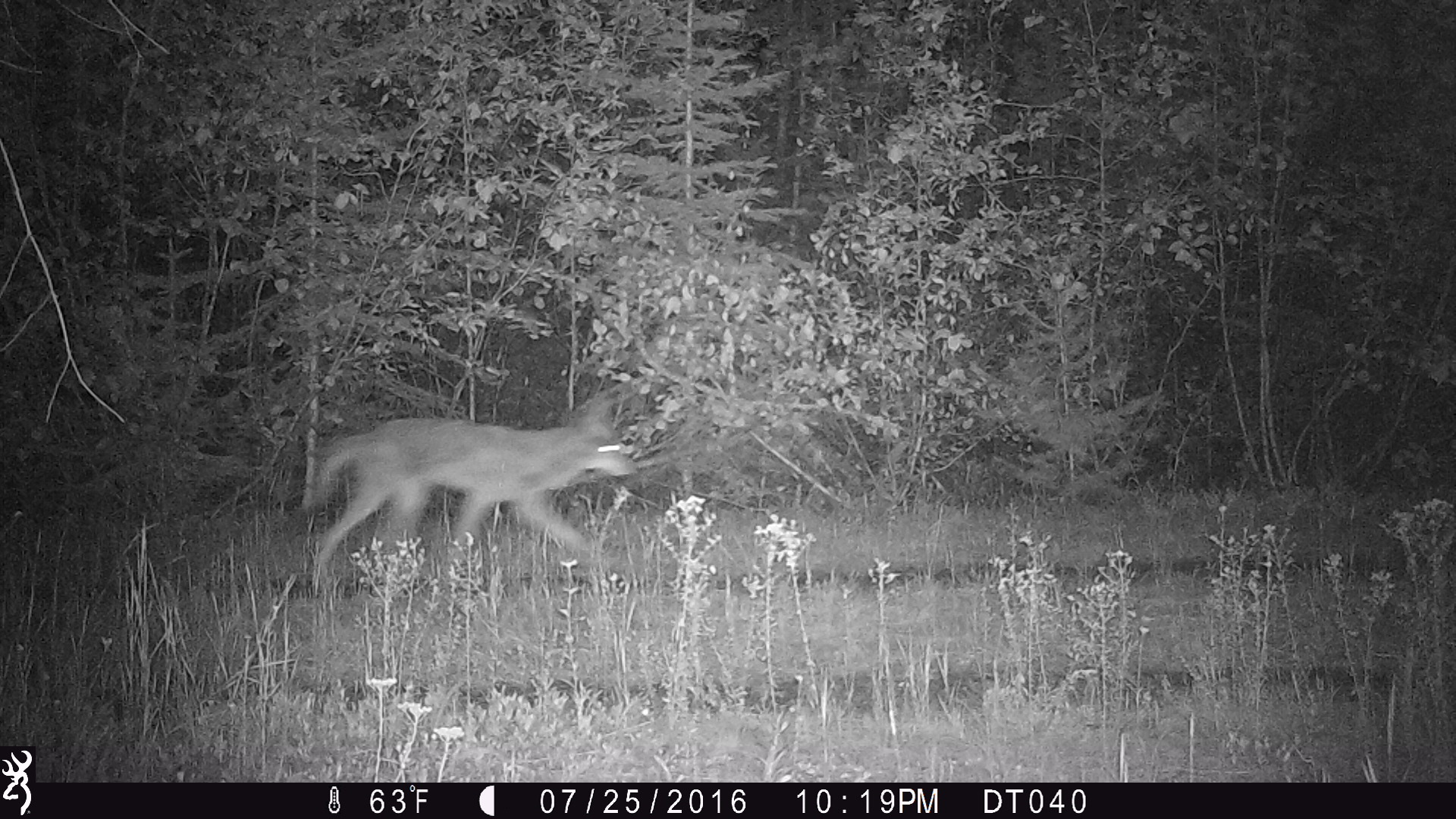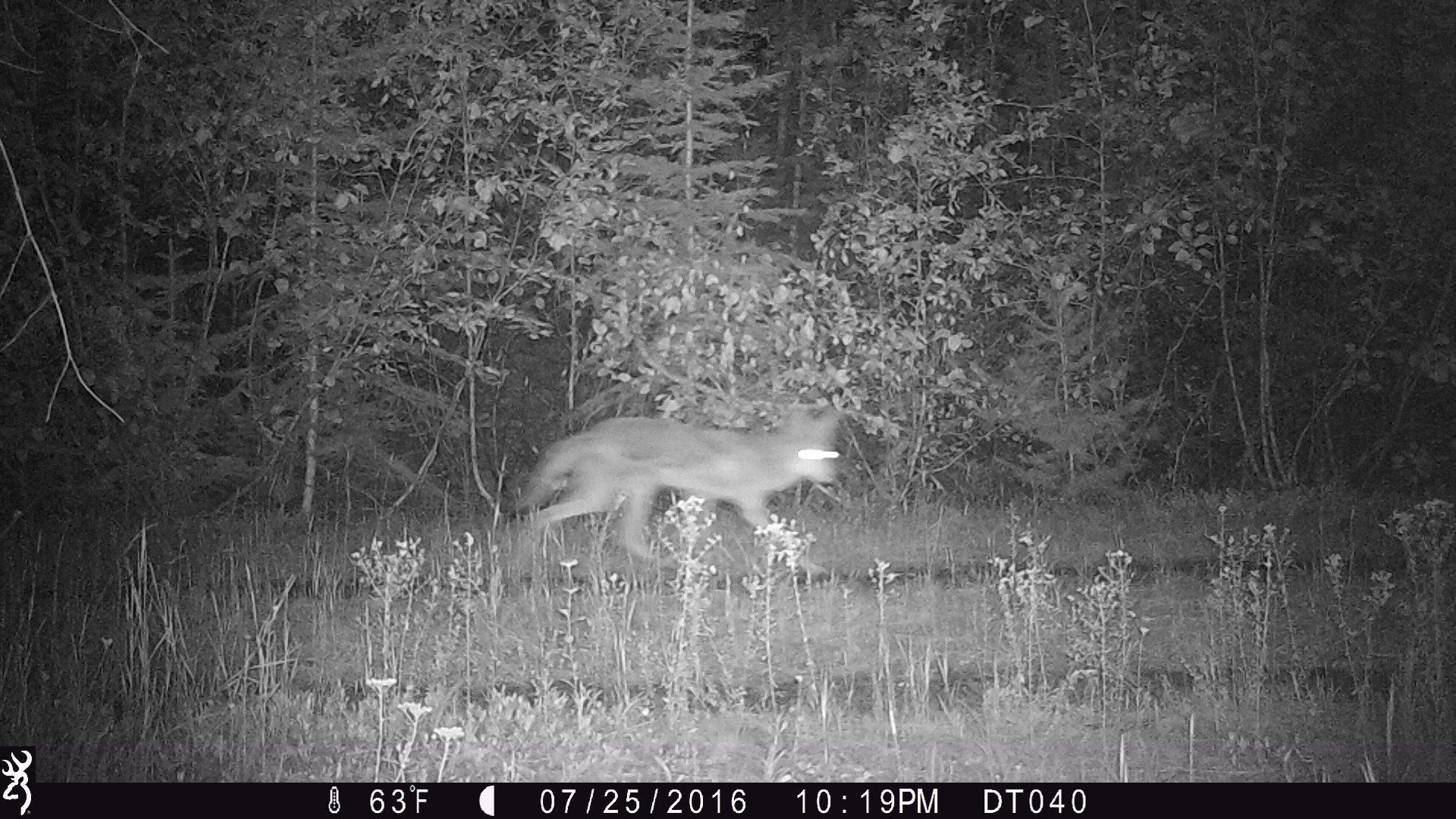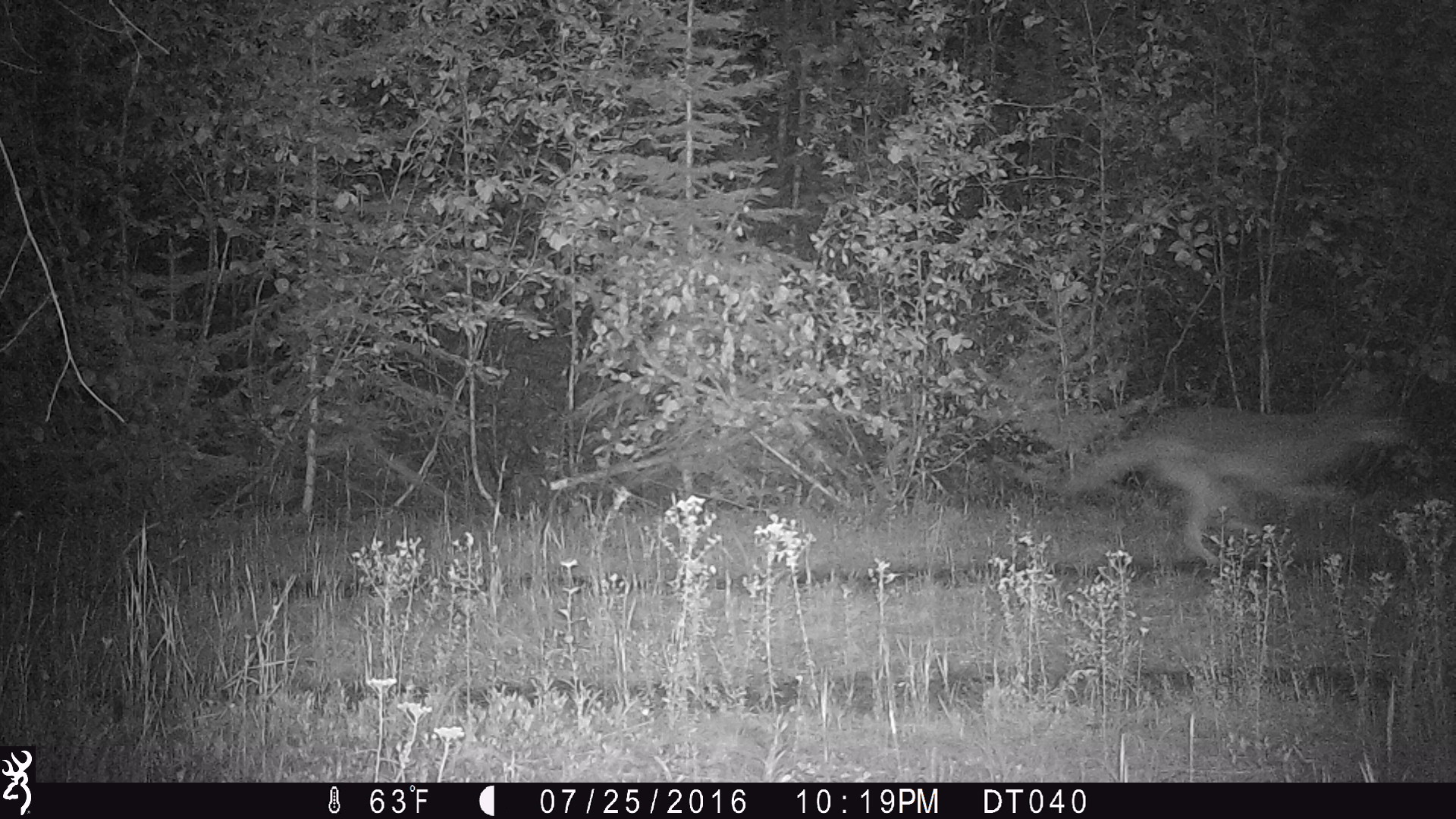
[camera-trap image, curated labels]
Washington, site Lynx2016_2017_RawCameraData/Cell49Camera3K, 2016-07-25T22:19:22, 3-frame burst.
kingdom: Animalia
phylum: Chordata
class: Mammalia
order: Carnivora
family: Canidae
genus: Canis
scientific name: Canis latrans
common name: coyote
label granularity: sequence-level